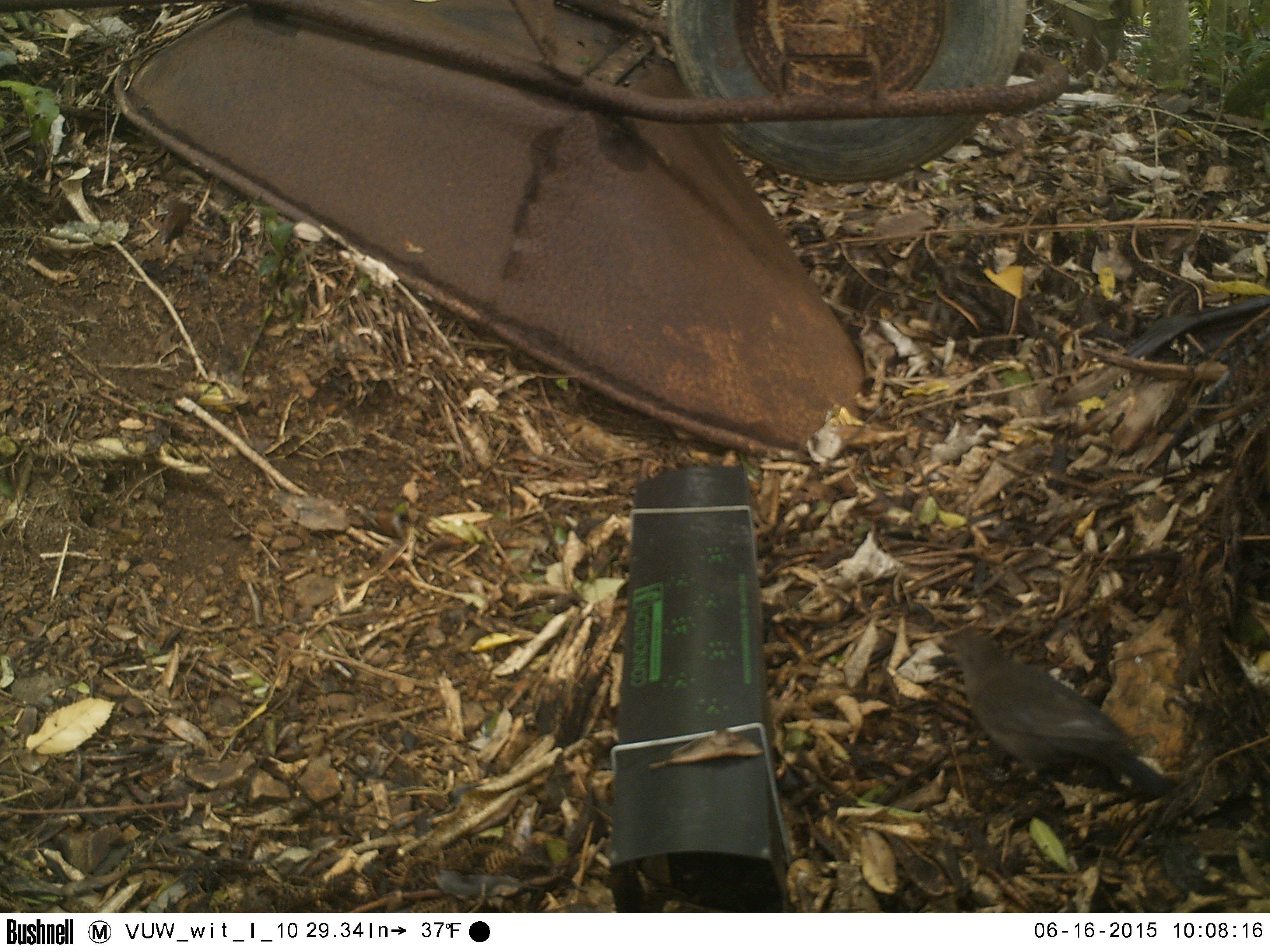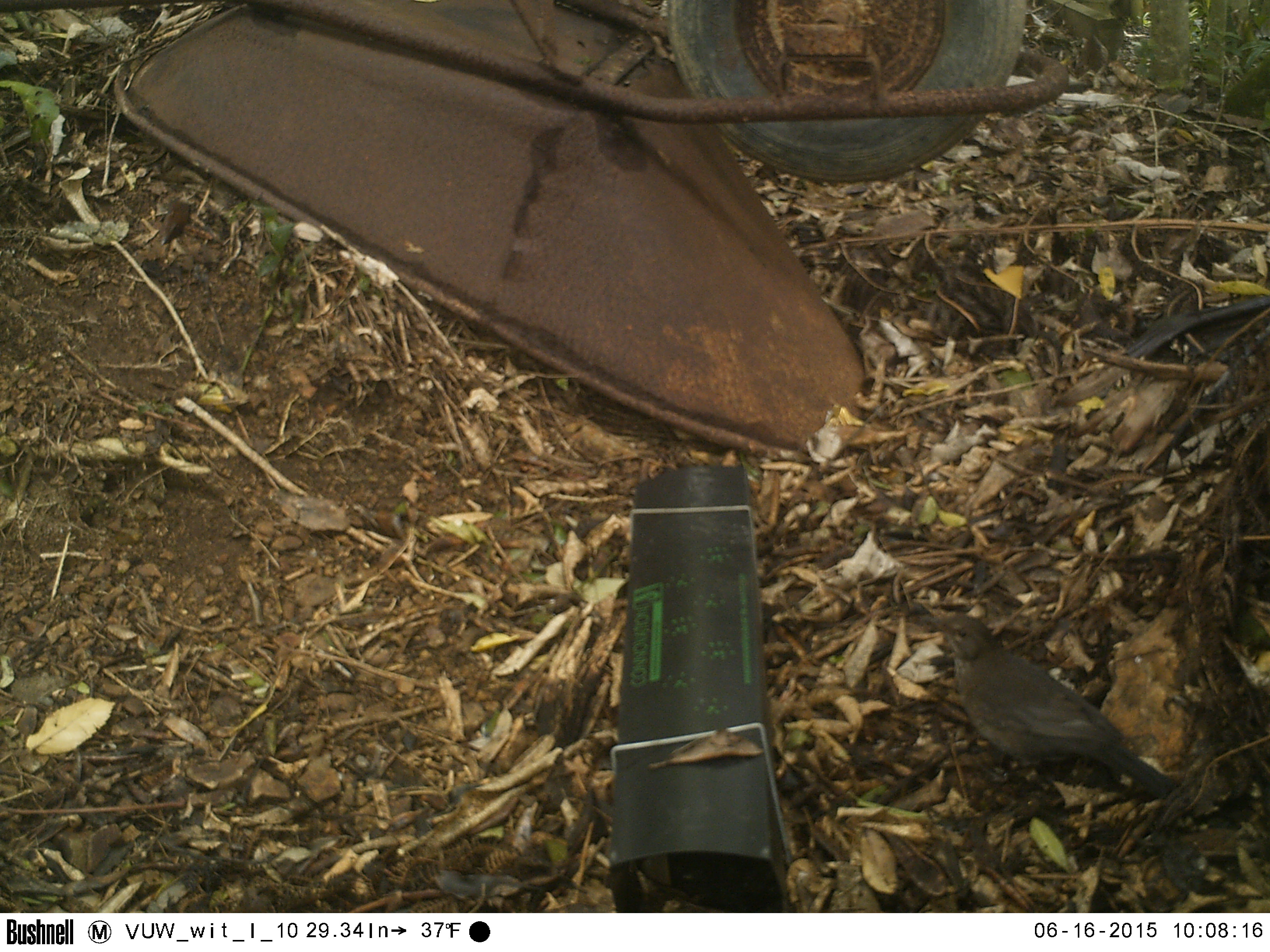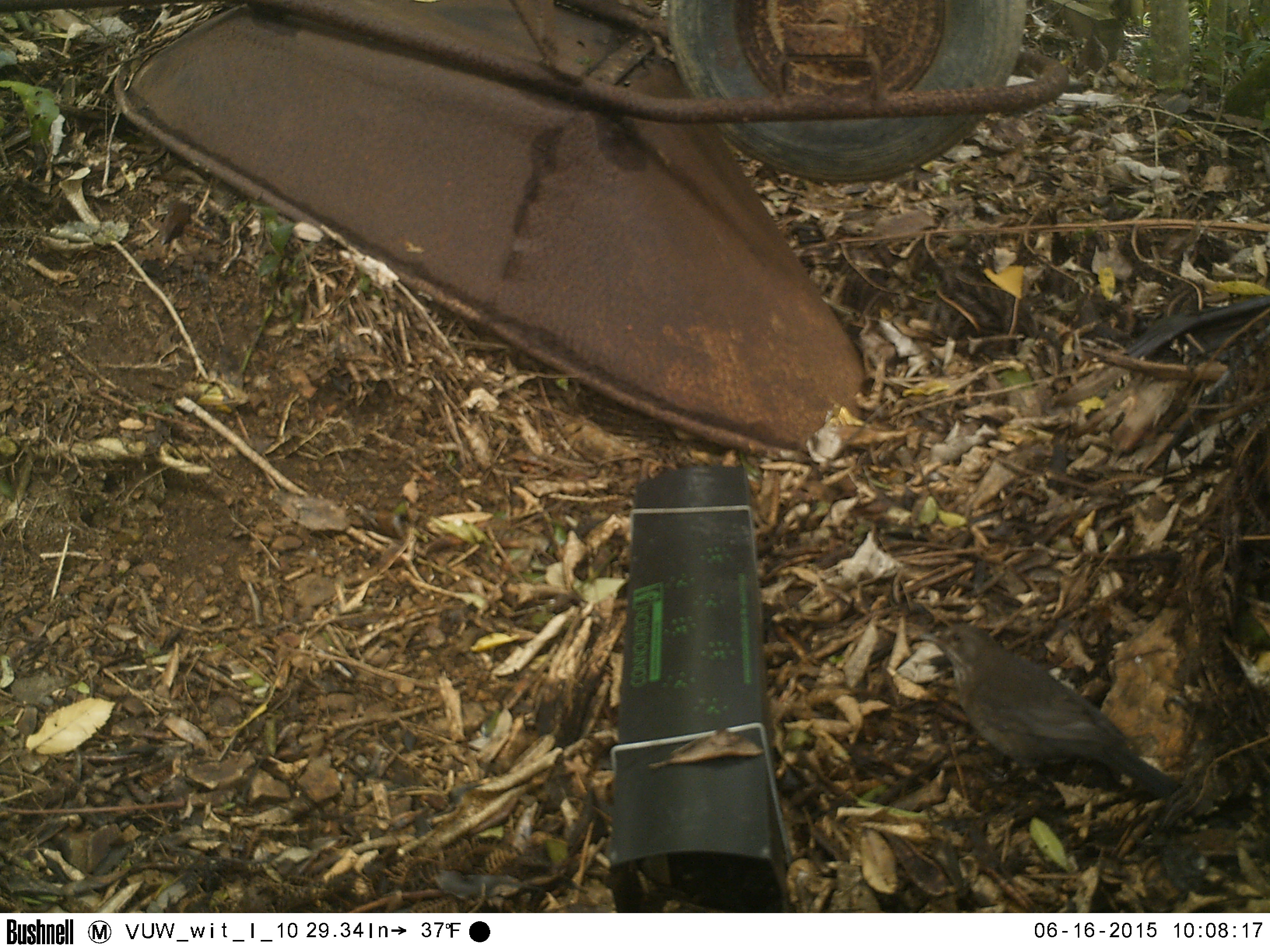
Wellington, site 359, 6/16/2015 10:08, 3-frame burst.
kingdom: Animalia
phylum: Chordata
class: Aves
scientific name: Aves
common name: bird